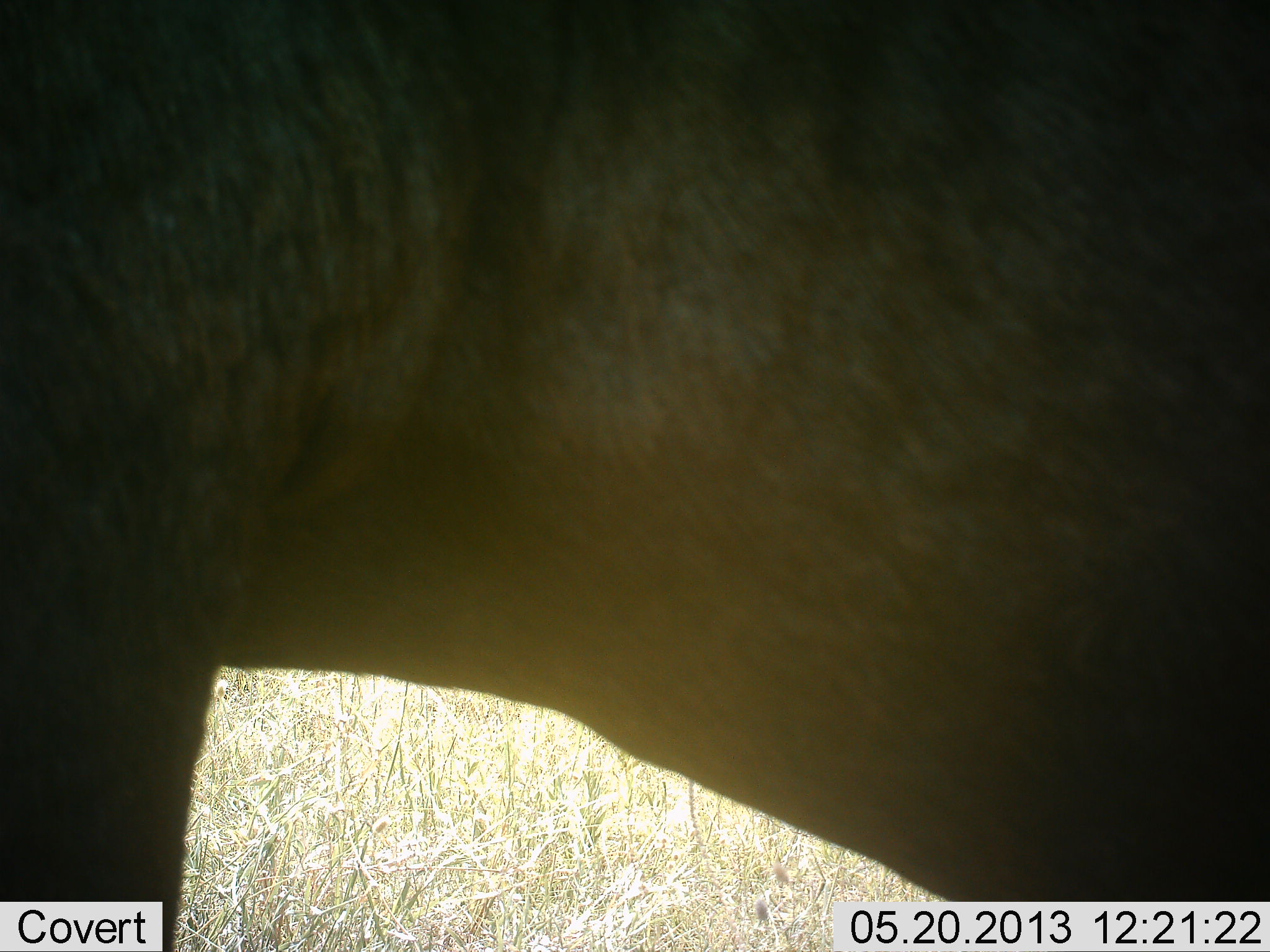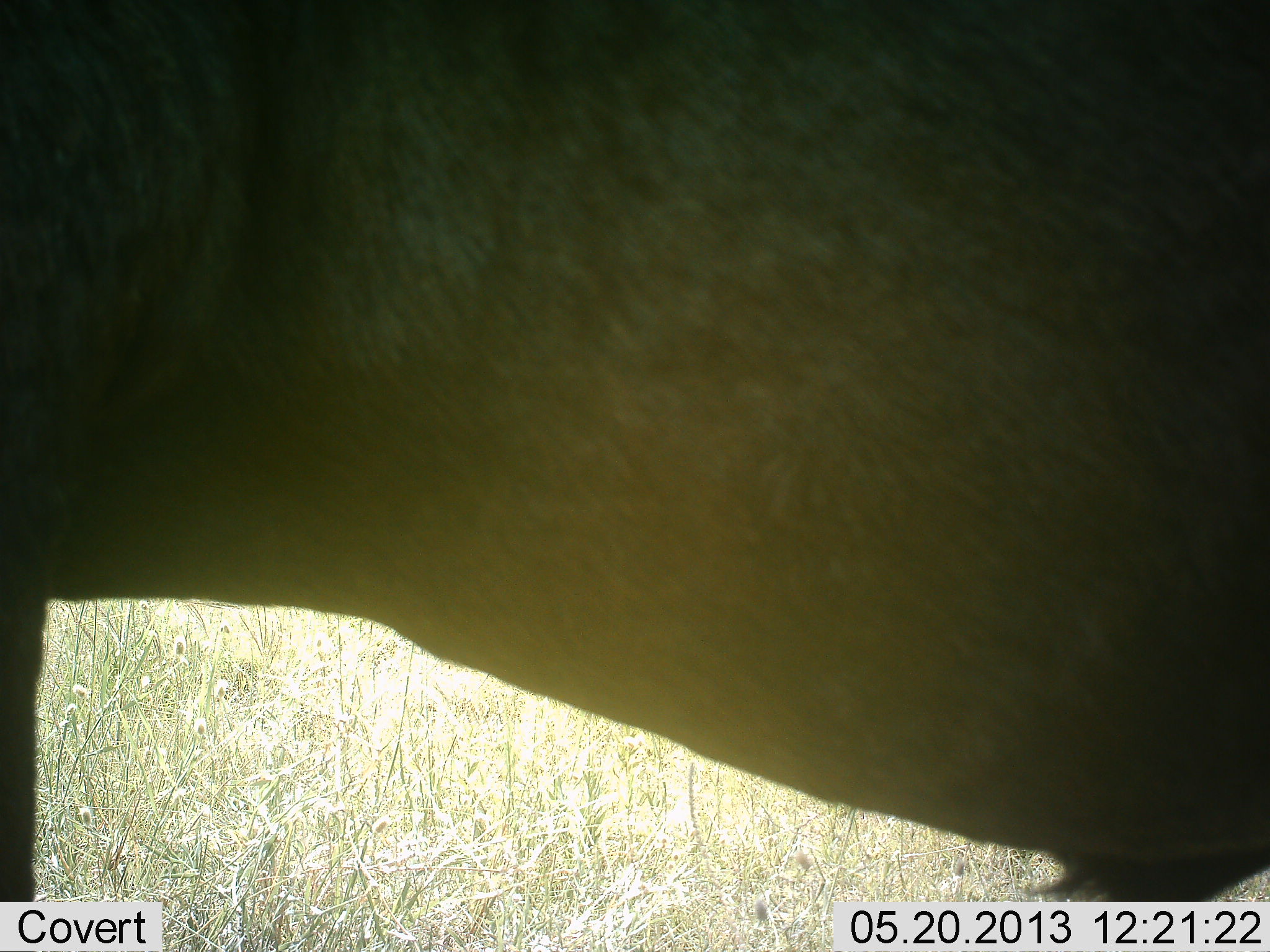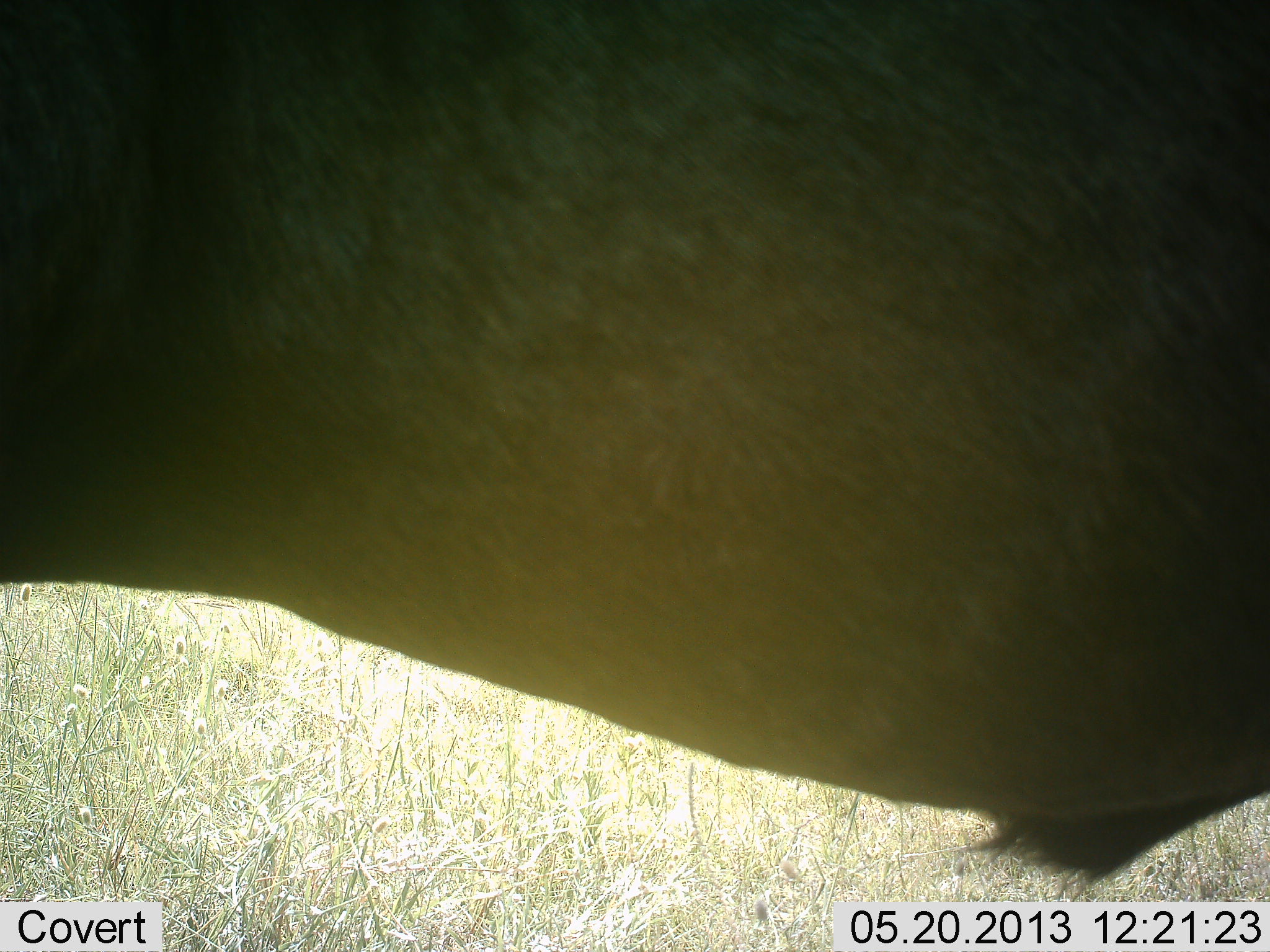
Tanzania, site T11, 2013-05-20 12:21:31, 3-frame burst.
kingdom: Animalia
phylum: Chordata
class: Mammalia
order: Artiodactyla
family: Bovidae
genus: Connochaetes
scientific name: Connochaetes taurinus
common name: blue wildebeest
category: wildebeest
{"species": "wildebeest (blue wildebeest) (Connochaetes taurinus)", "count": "1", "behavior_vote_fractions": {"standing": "78%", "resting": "0%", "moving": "22%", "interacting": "0%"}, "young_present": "0%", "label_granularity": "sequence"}